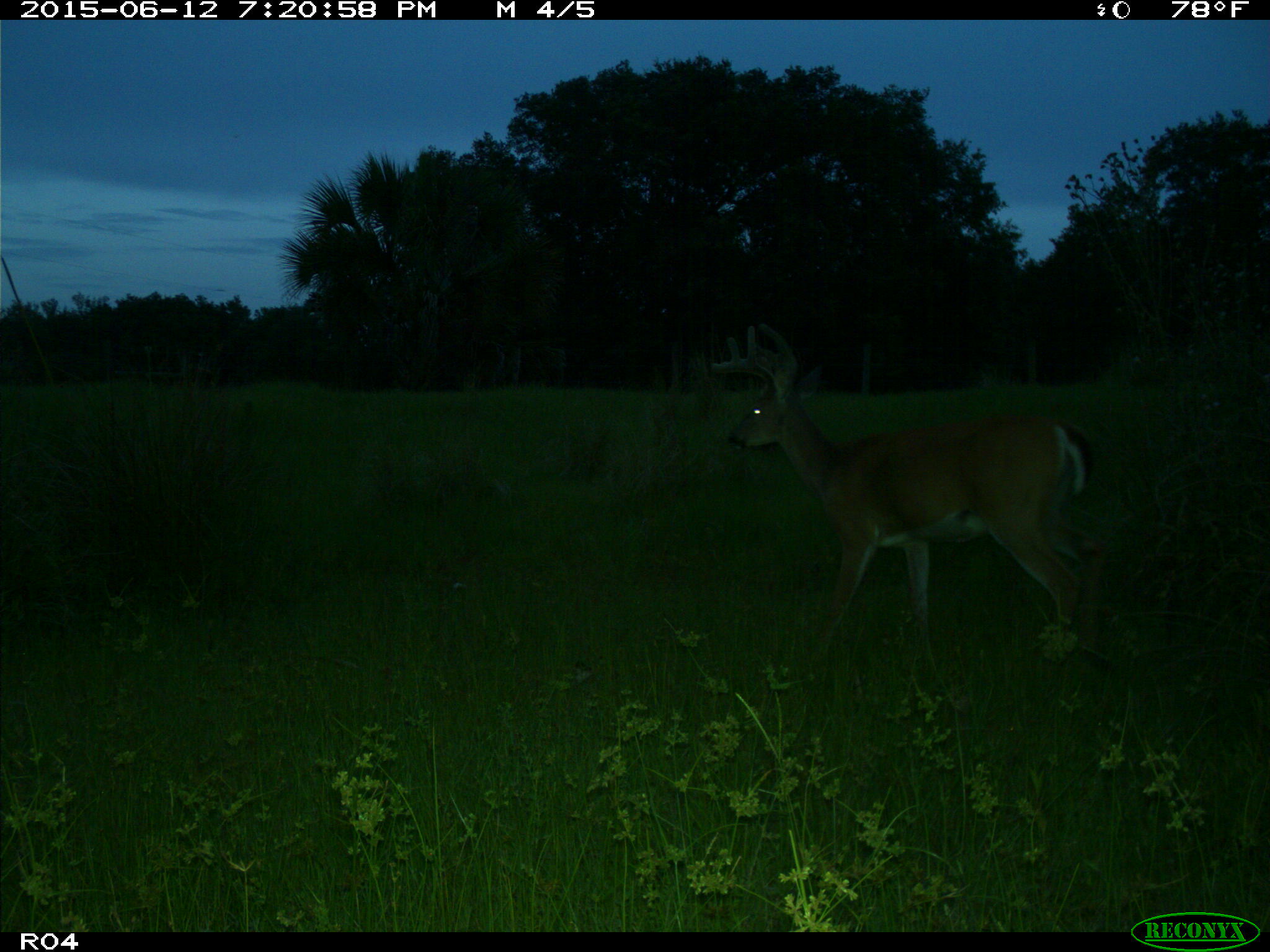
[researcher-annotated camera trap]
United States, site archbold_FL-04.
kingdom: Animalia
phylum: Chordata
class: Mammalia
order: Artiodactyla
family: Cervidae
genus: Odocoileus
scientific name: Odocoileus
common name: deer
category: unidentified deer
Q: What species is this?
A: Unidentified deer (deer) (Odocoileus).